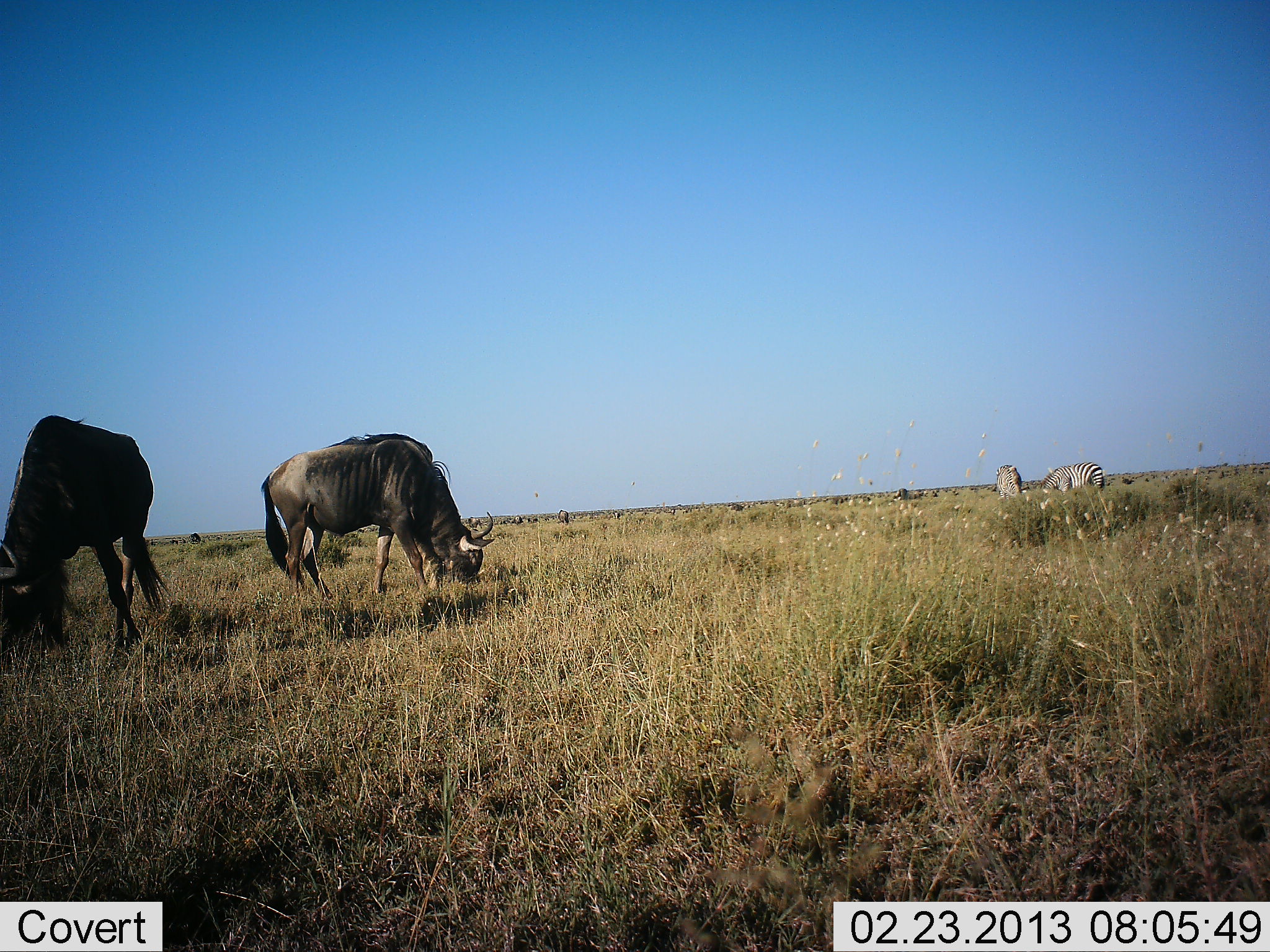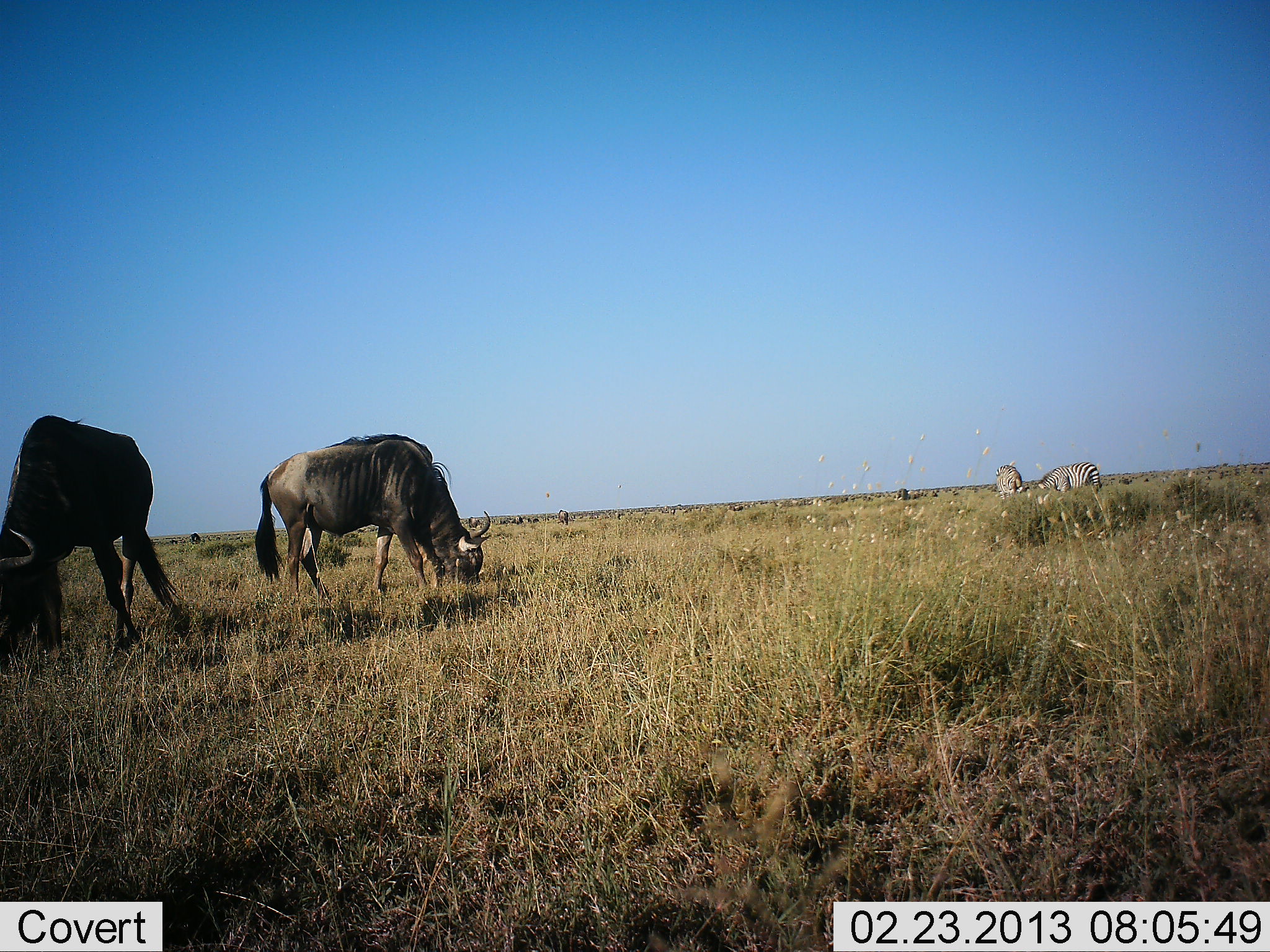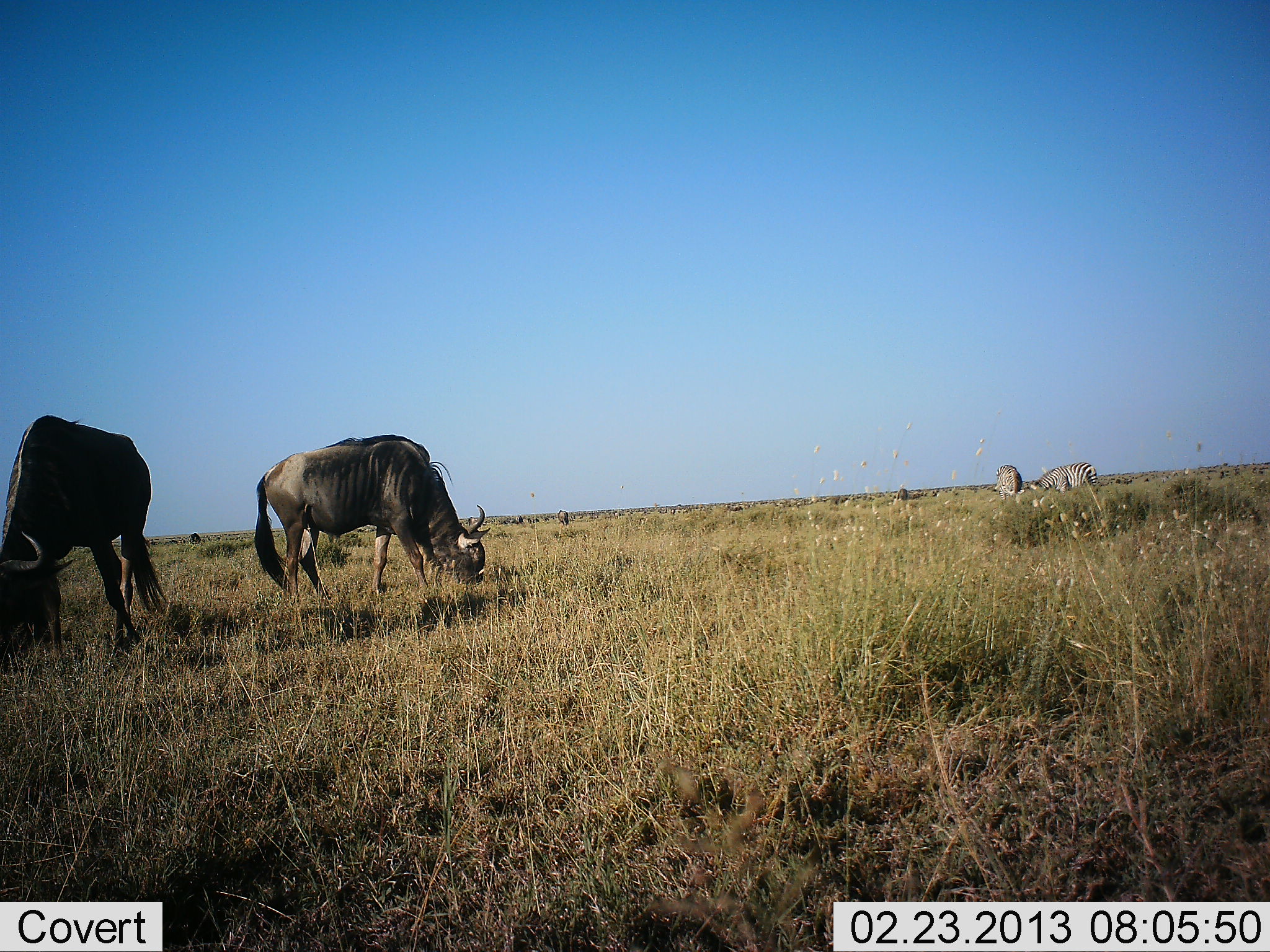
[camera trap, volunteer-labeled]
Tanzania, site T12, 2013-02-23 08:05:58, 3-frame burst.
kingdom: Animalia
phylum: Chordata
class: Mammalia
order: Artiodactyla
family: Bovidae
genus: Connochaetes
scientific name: Connochaetes taurinus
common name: blue wildebeest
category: wildebeest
Wildebeest (blue wildebeest) (Connochaetes taurinus), count 2. Behavior (volunteer vote fractions): standing 31%, resting 0%, moving 3%, interacting 0%. Young present (vote fraction): 0%. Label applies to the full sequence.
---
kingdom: Animalia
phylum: Chordata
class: Mammalia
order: Perissodactyla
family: Equidae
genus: Equus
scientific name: Equus quagga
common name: plains zebra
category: zebra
Zebra (plains zebra) (Equus quagga), count 2. Behavior (volunteer vote fractions): standing 30%, resting 0%, moving 0%, interacting 0%. Young present (vote fraction): 0%. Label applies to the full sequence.